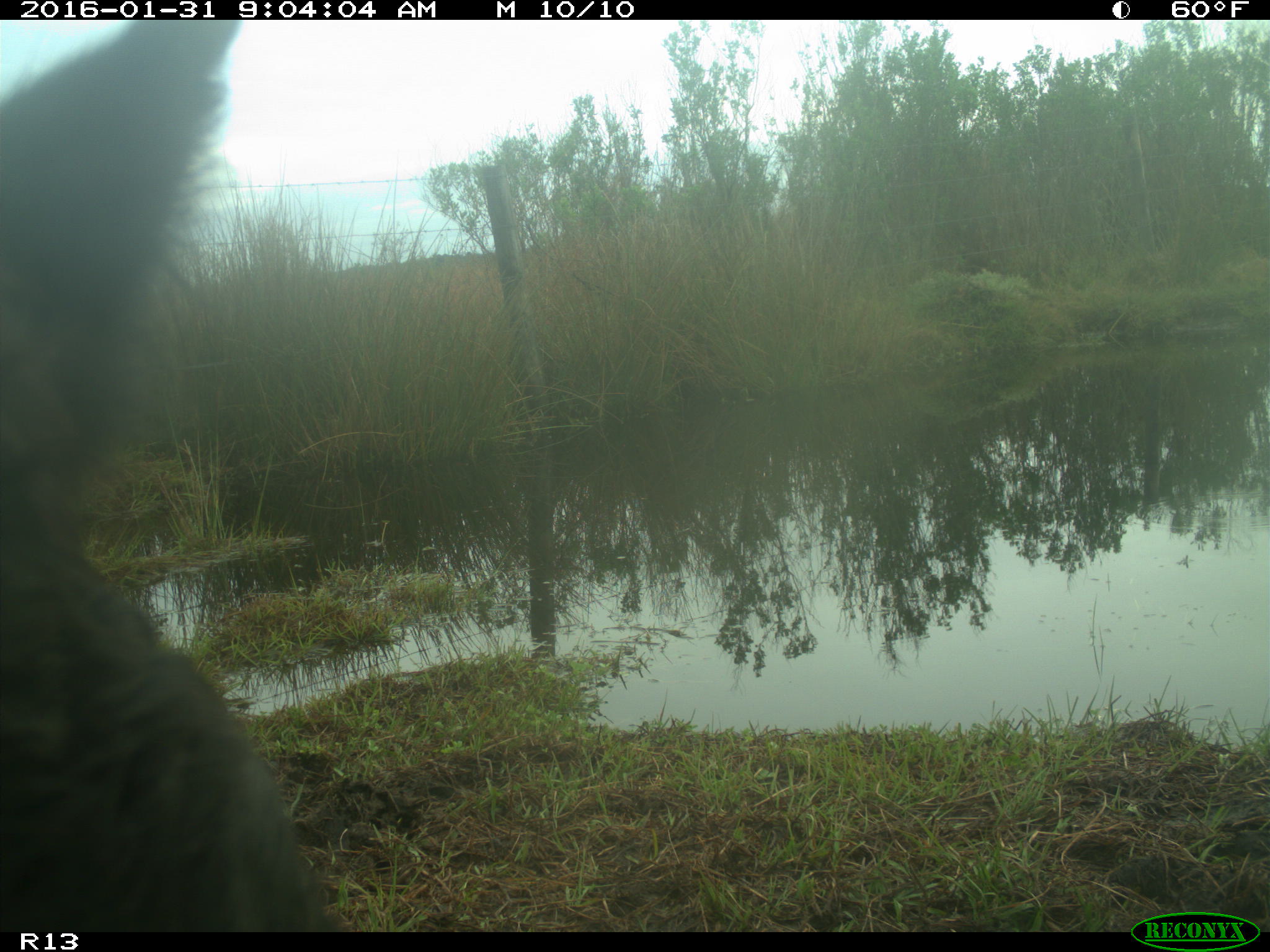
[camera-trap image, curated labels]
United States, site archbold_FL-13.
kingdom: Animalia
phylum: Chordata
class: Mammalia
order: Artiodactyla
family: Bovidae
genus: Bos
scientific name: Bos taurus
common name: domestic cow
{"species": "Bos taurus (domestic cow)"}